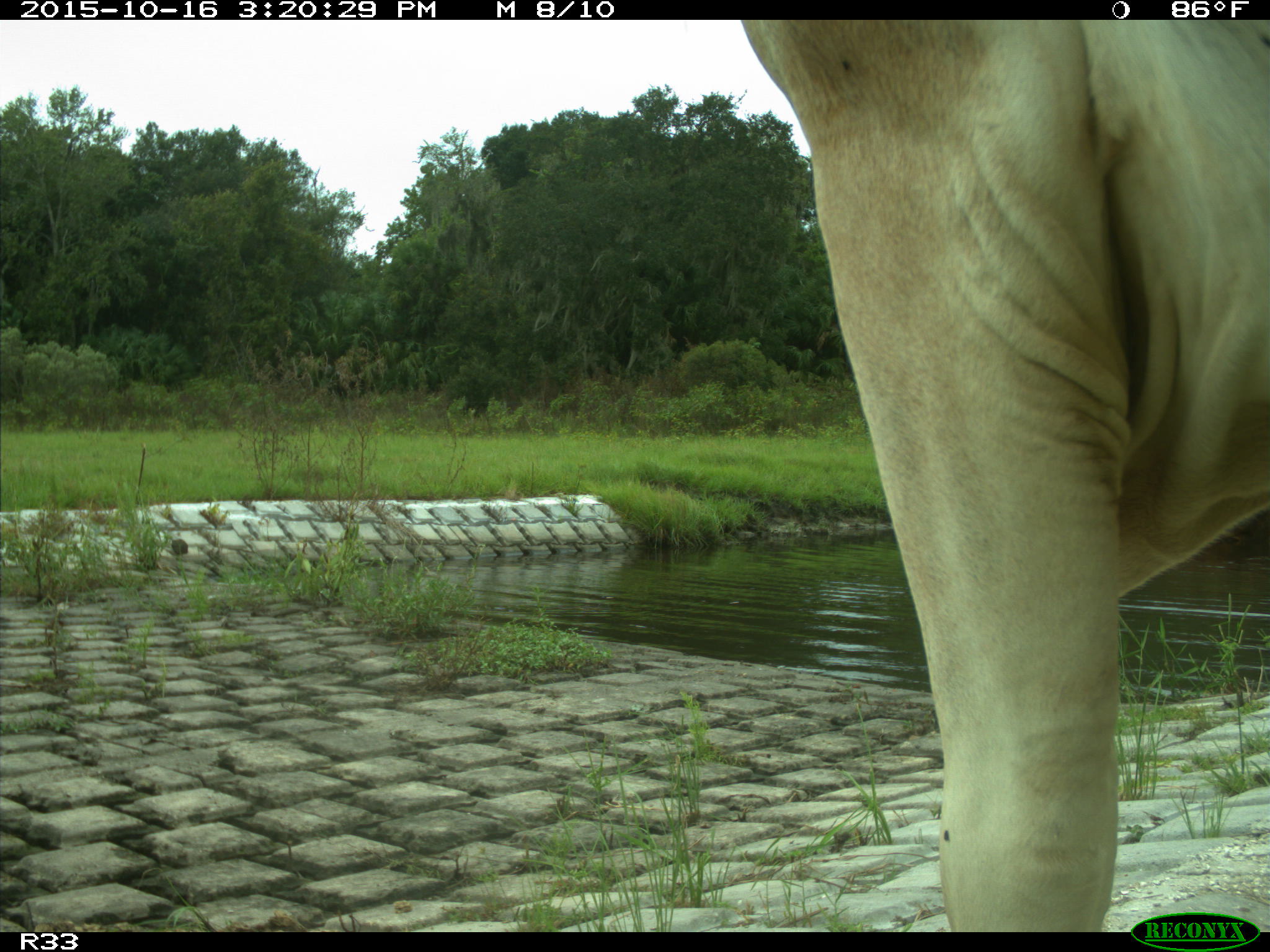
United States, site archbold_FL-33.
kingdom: Animalia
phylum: Chordata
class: Mammalia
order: Artiodactyla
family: Bovidae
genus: Bos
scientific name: Bos taurus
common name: domestic cow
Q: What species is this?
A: Bos taurus (domestic cow).